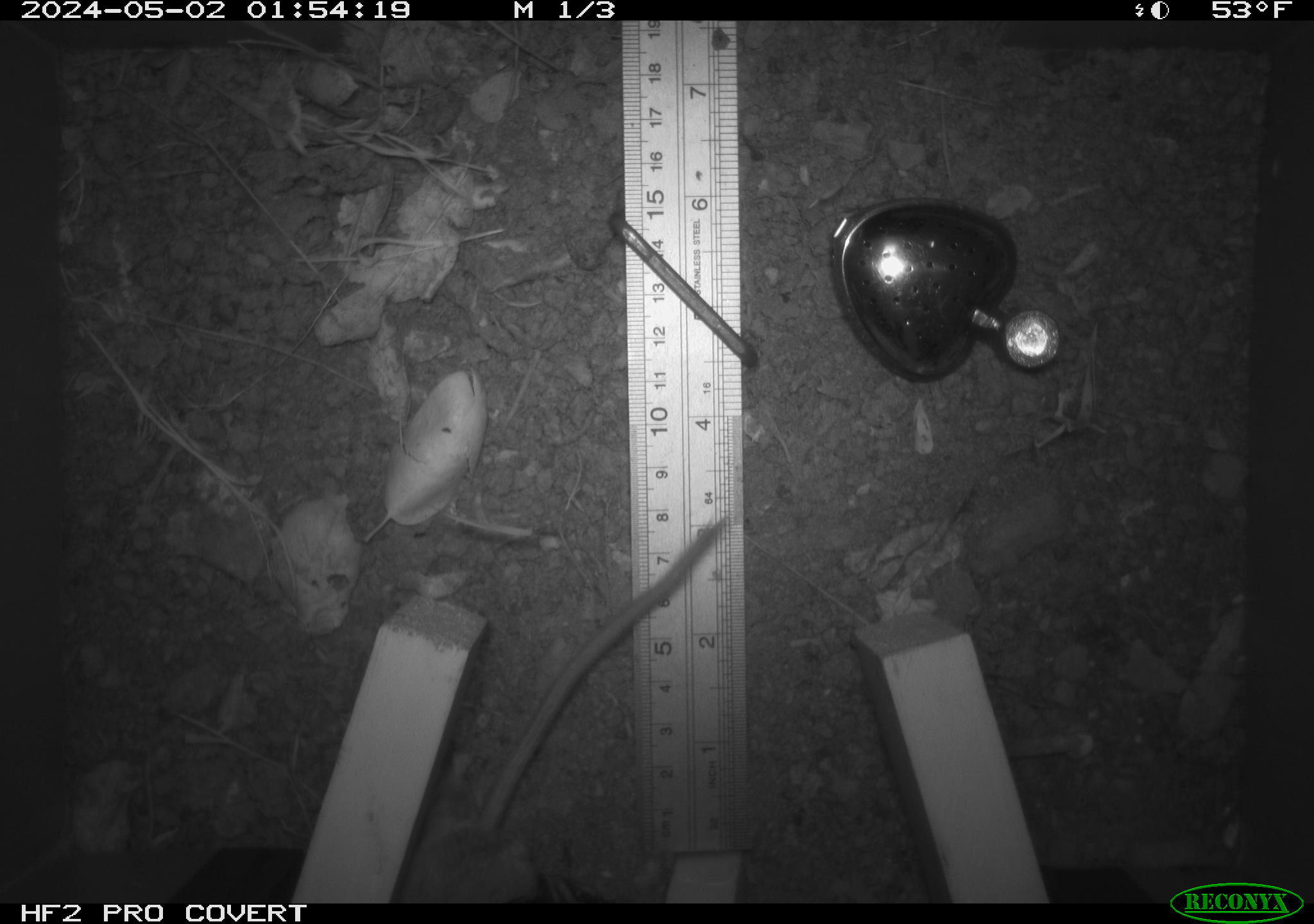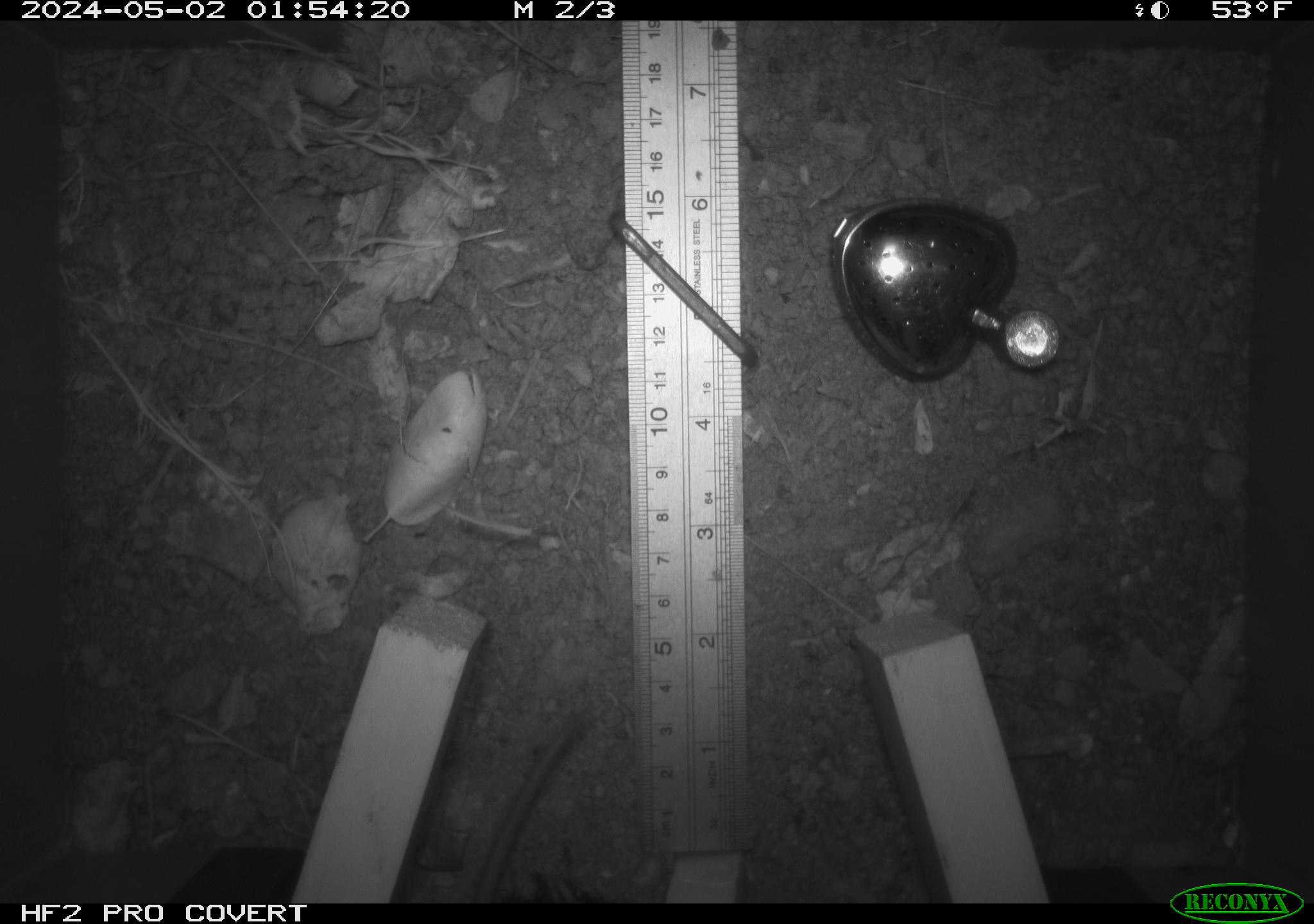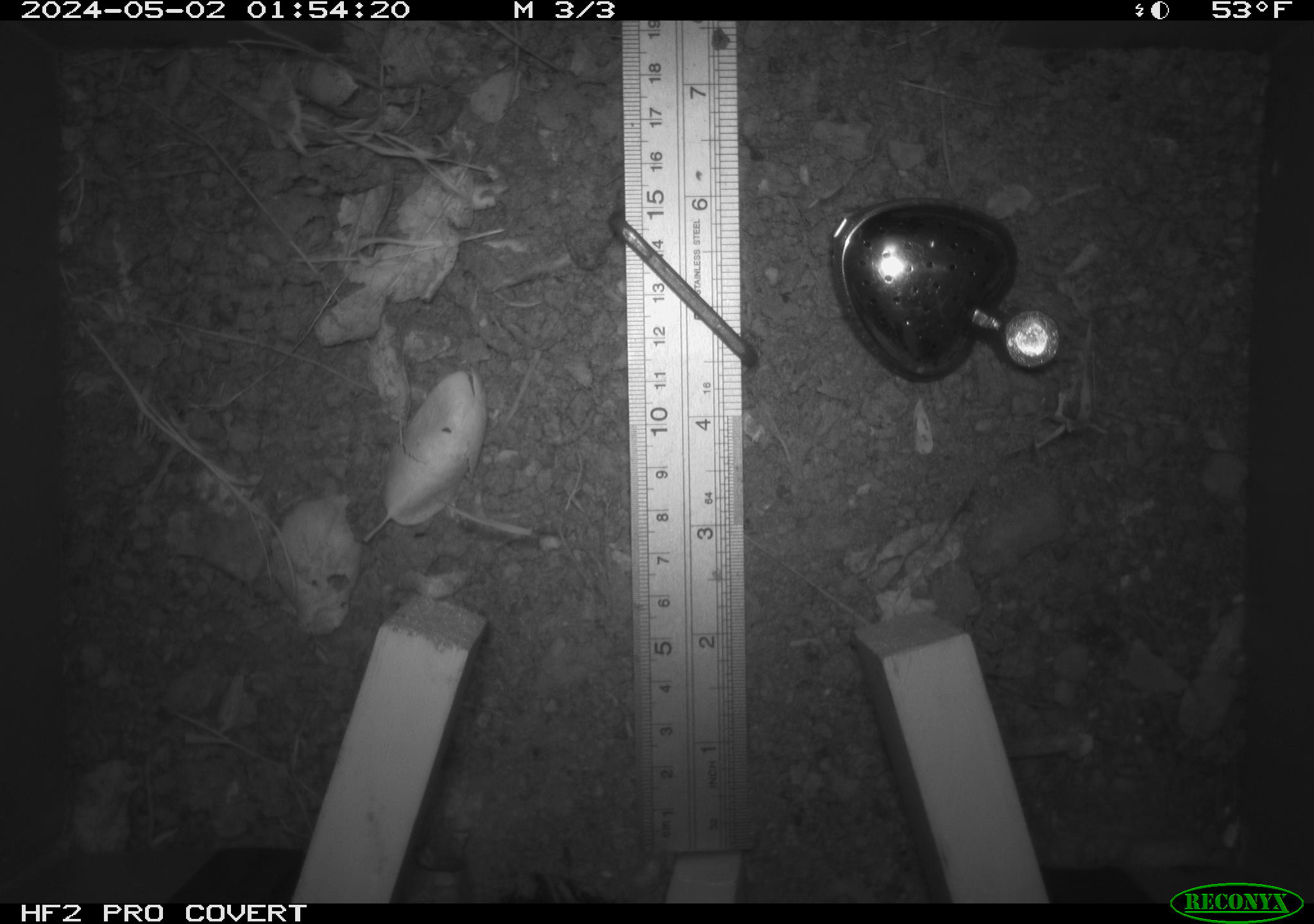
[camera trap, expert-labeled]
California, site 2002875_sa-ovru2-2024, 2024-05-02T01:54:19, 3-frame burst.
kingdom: Animalia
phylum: Chordata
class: Mammalia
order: Rodentia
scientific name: Rodentia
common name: rodent